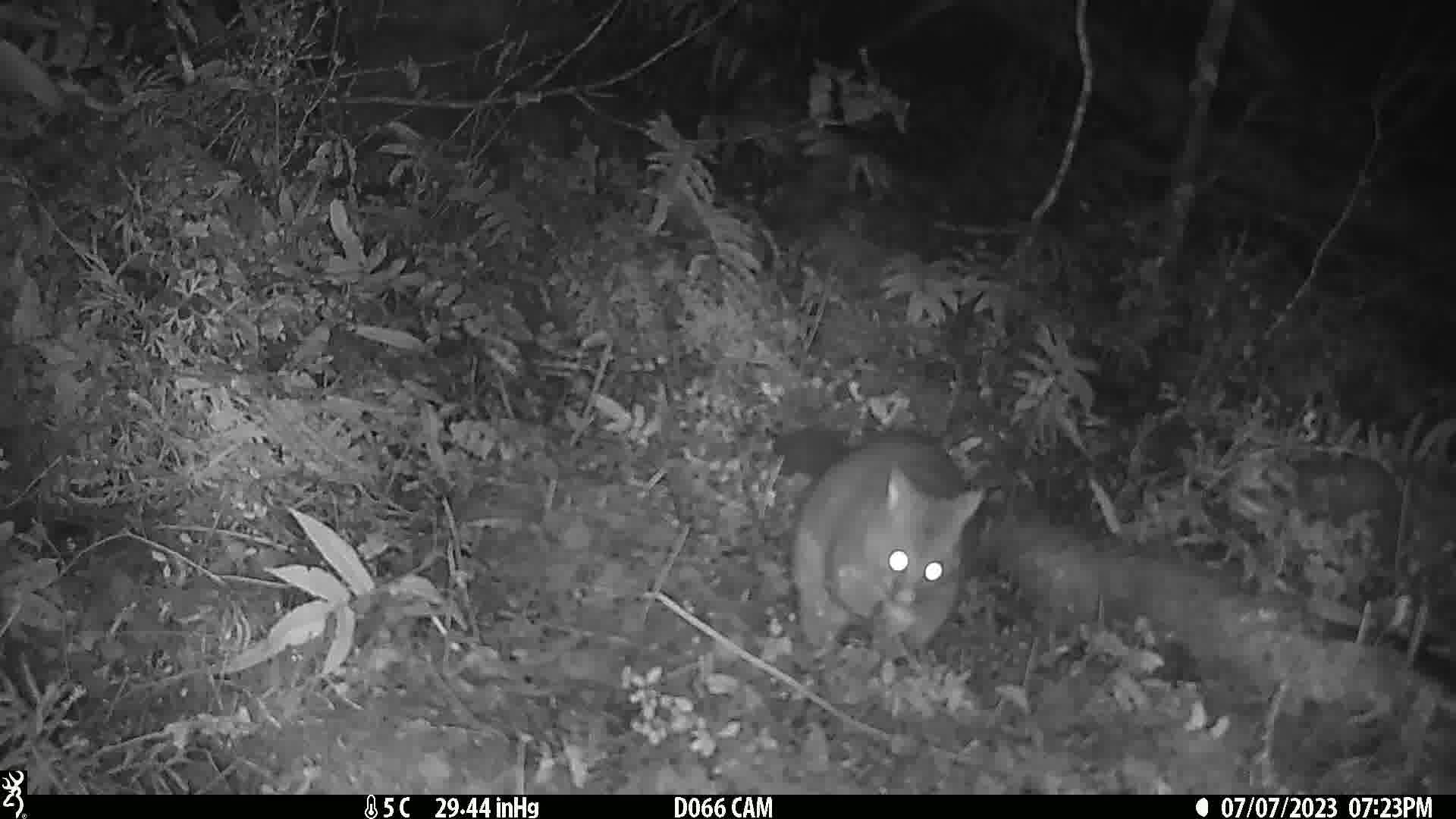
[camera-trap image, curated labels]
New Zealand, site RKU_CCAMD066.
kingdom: Animalia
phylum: Chordata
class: Mammalia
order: Diprotodontia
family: Phalangeridae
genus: Trichosurus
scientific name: Trichosurus vulpecula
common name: common brushtail possum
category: possum